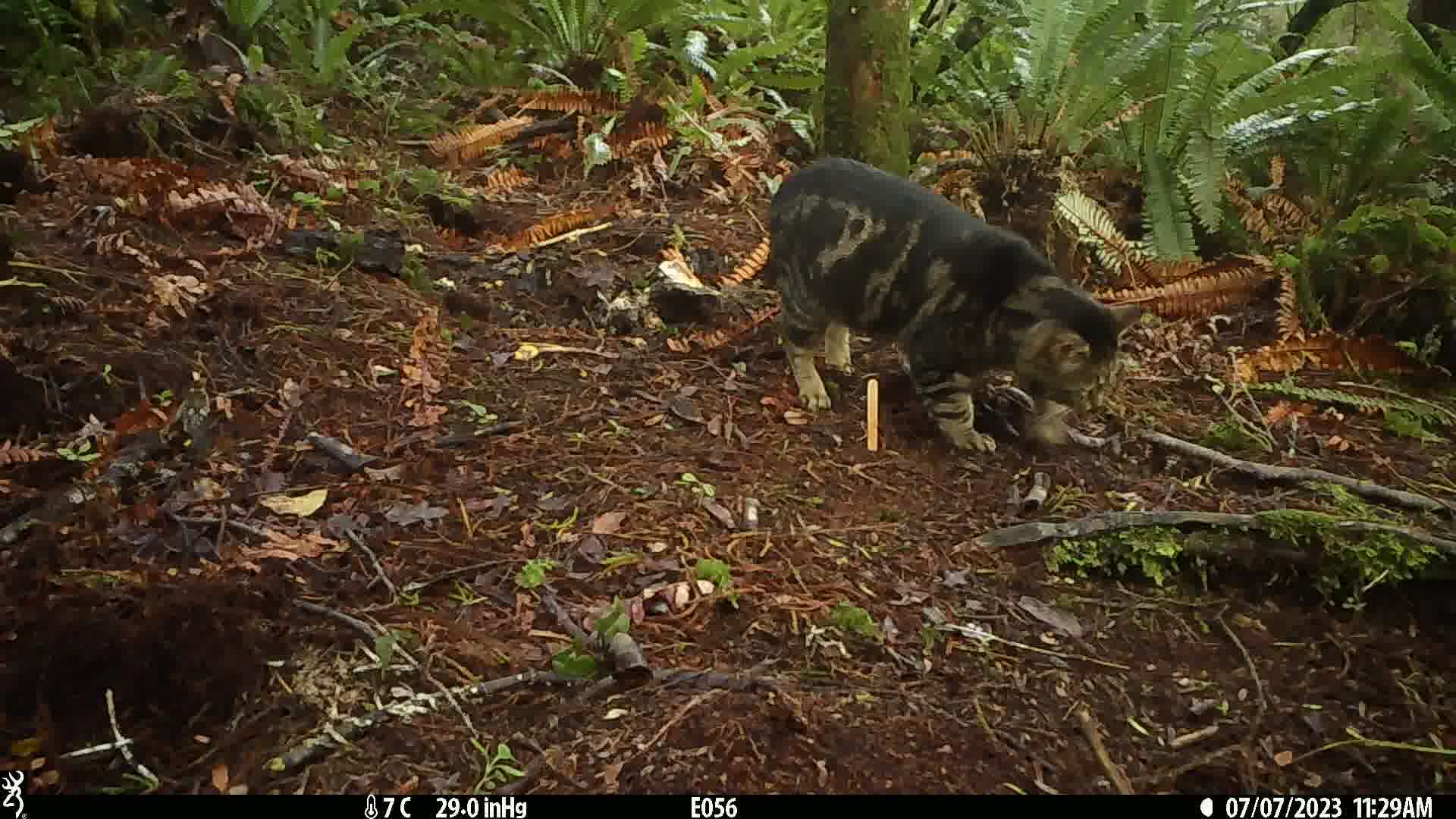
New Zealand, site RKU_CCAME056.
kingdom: Animalia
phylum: Chordata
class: Mammalia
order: Carnivora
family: Felidae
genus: Felis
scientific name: Felis catus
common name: domestic cat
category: cat